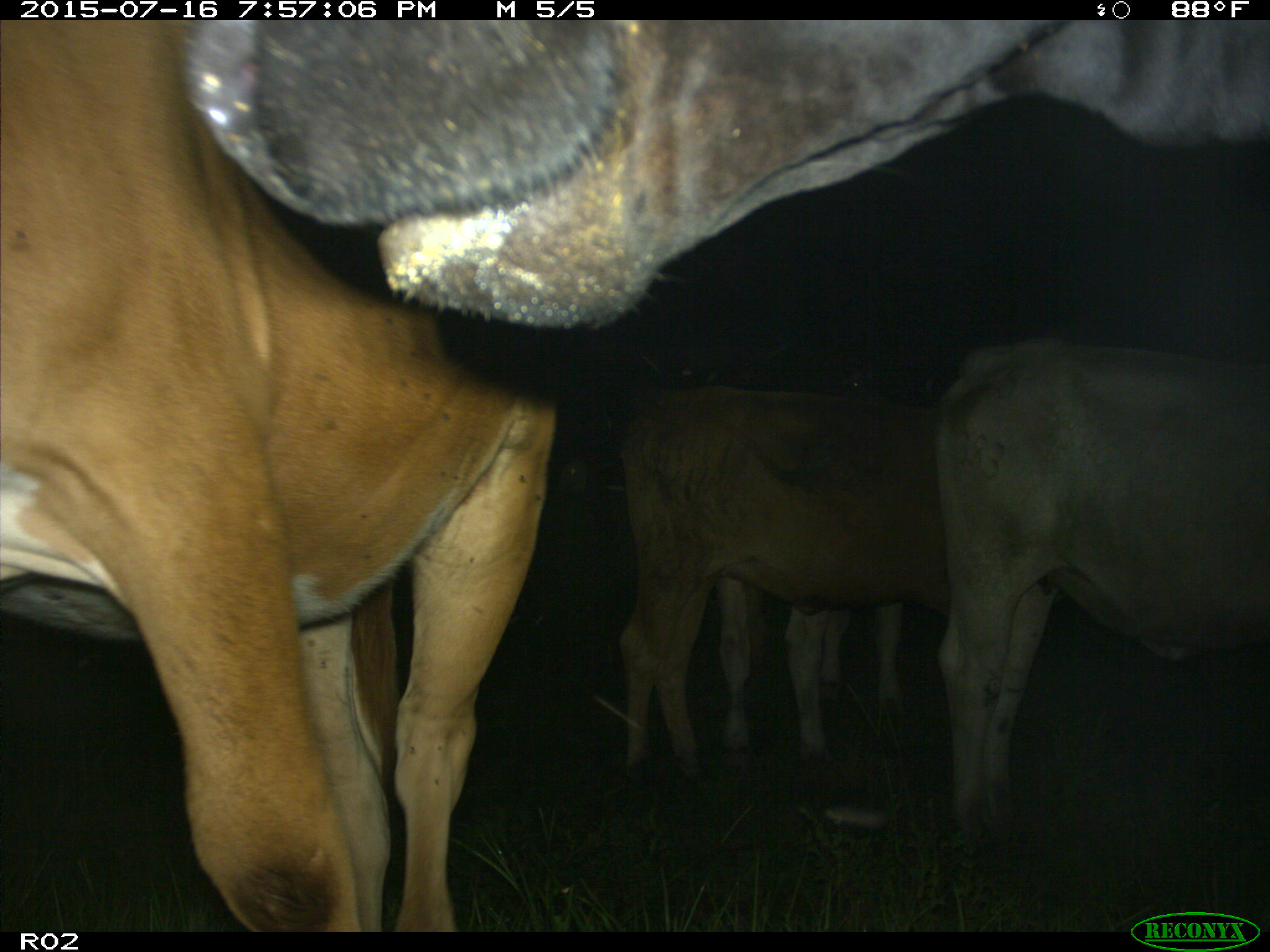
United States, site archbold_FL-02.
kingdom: Animalia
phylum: Chordata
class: Mammalia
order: Artiodactyla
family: Bovidae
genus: Bos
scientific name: Bos taurus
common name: domestic cow